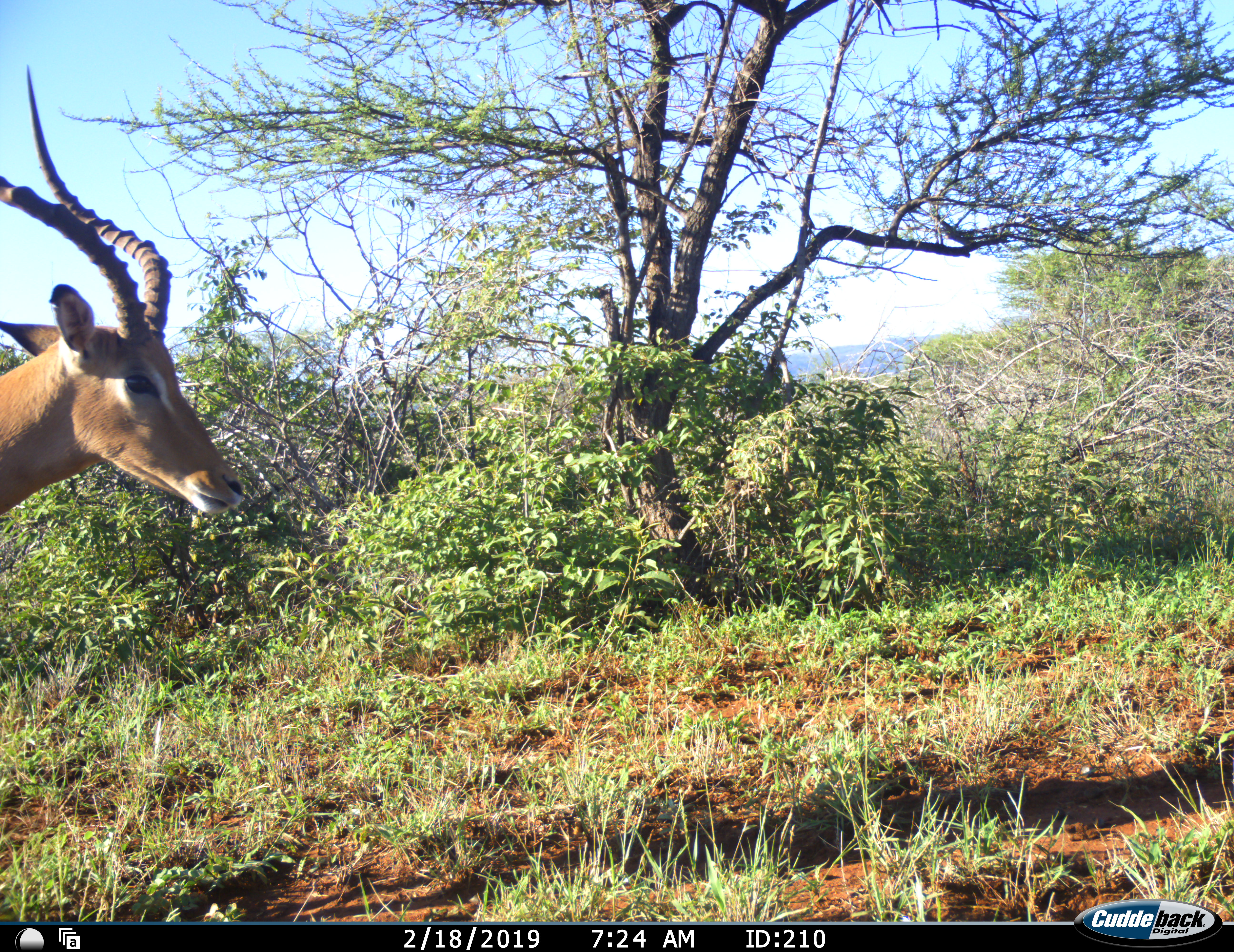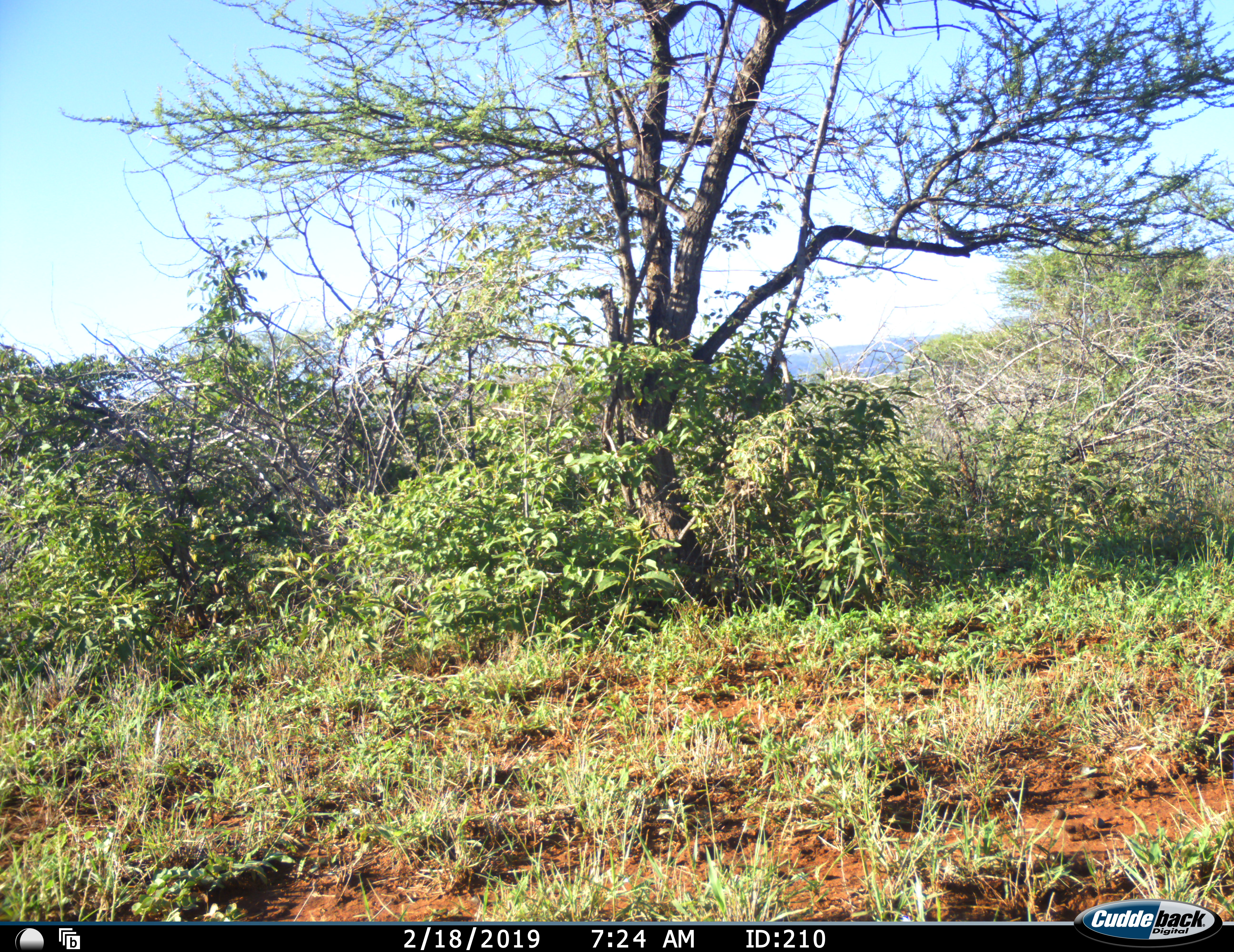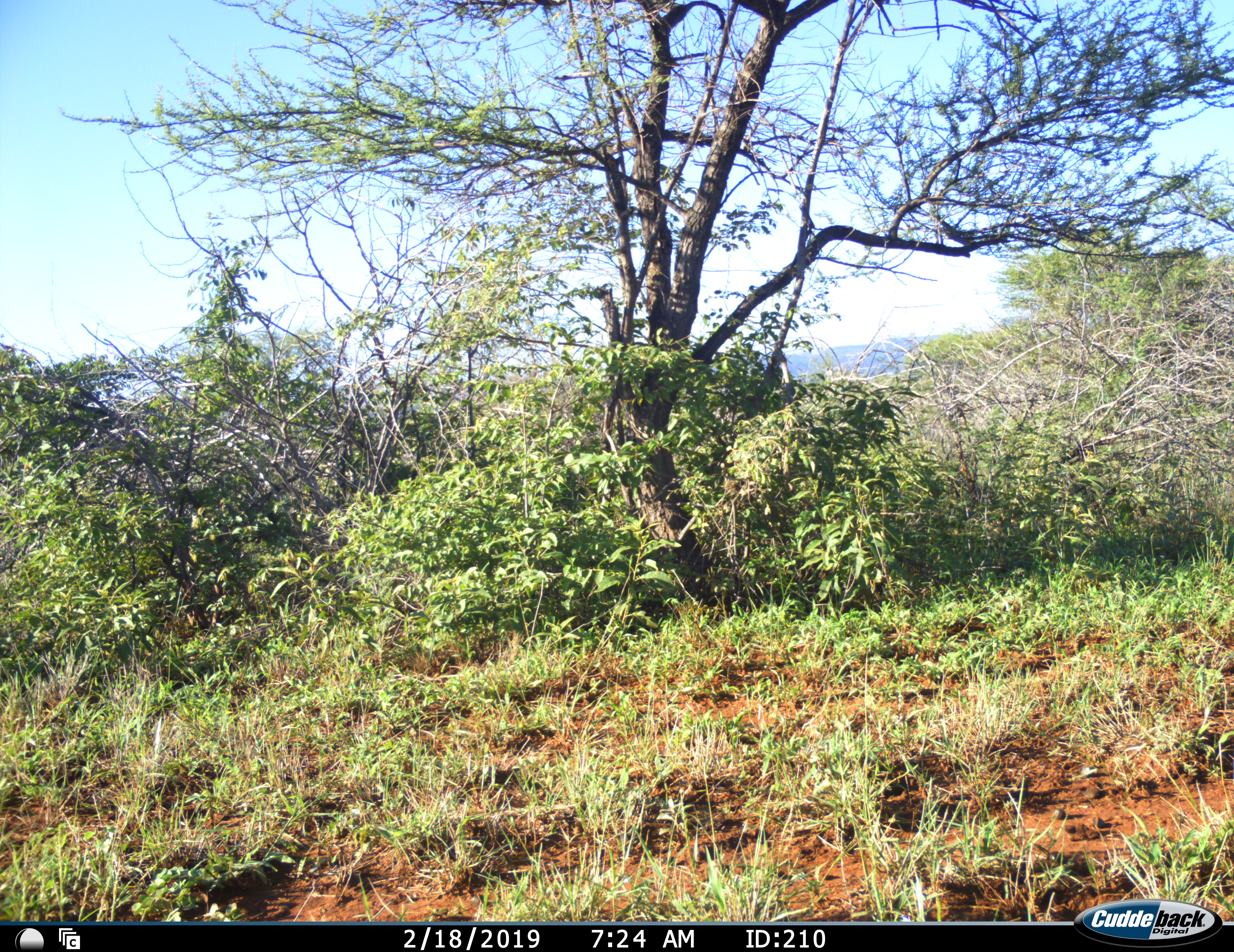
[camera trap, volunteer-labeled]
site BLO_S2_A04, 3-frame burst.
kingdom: Animalia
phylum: Chordata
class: Mammalia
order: Artiodactyla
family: Bovidae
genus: Aepyceros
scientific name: Aepyceros melampus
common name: impala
Impala (Aepyceros melampus), count 1. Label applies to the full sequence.